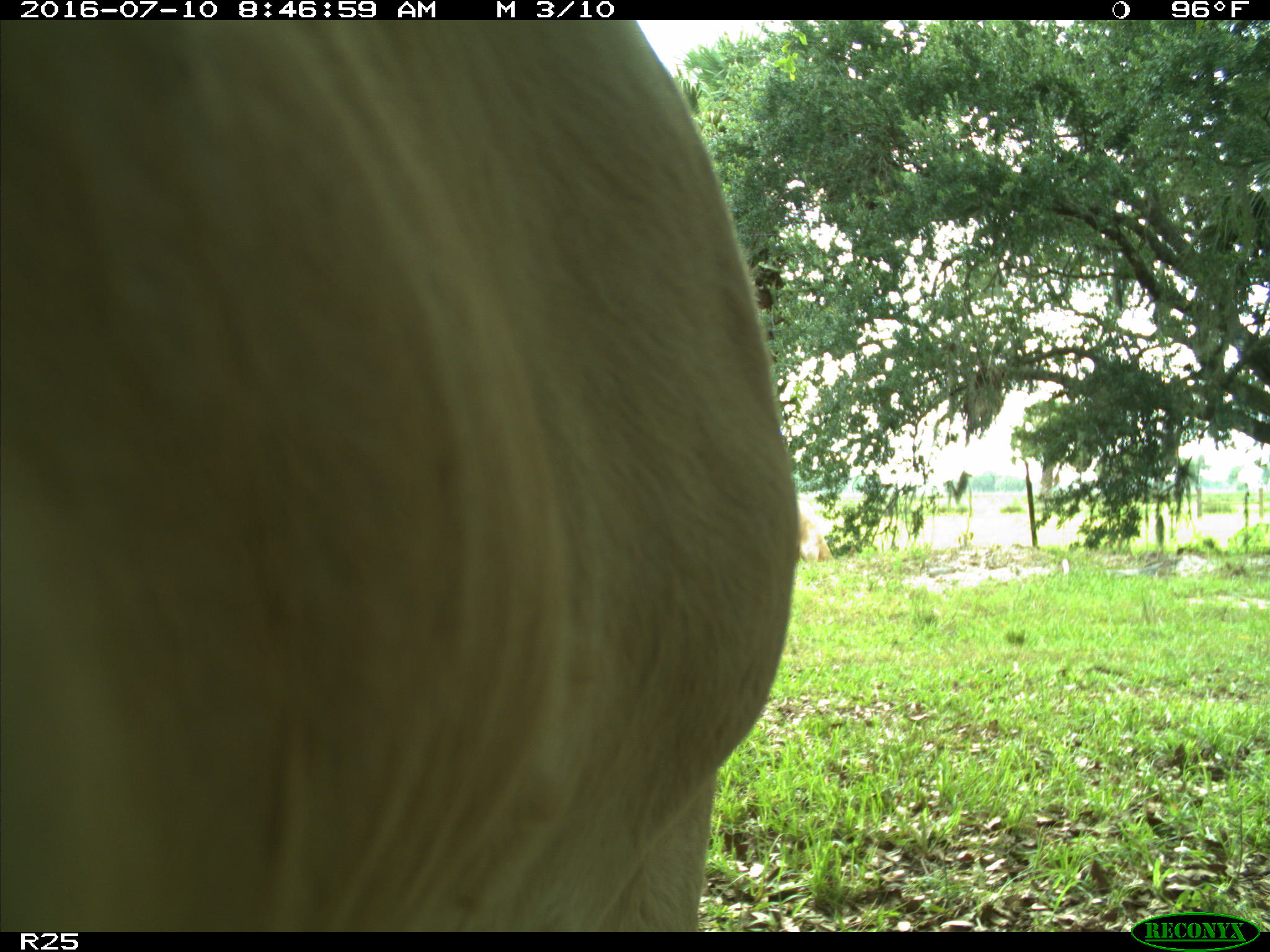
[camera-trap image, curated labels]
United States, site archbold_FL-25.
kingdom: Animalia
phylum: Chordata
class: Mammalia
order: Artiodactyla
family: Bovidae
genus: Bos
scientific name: Bos taurus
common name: domestic cow